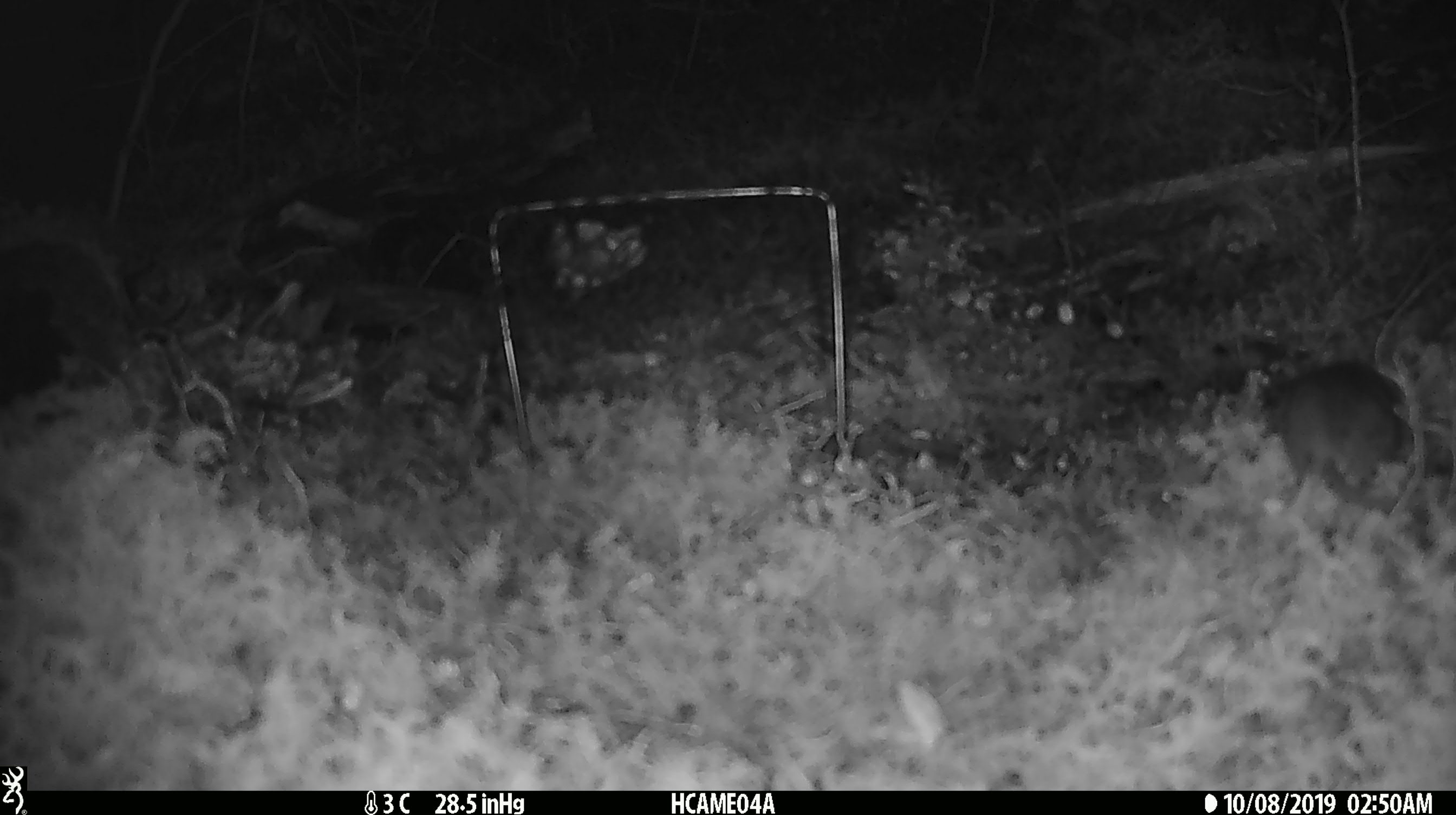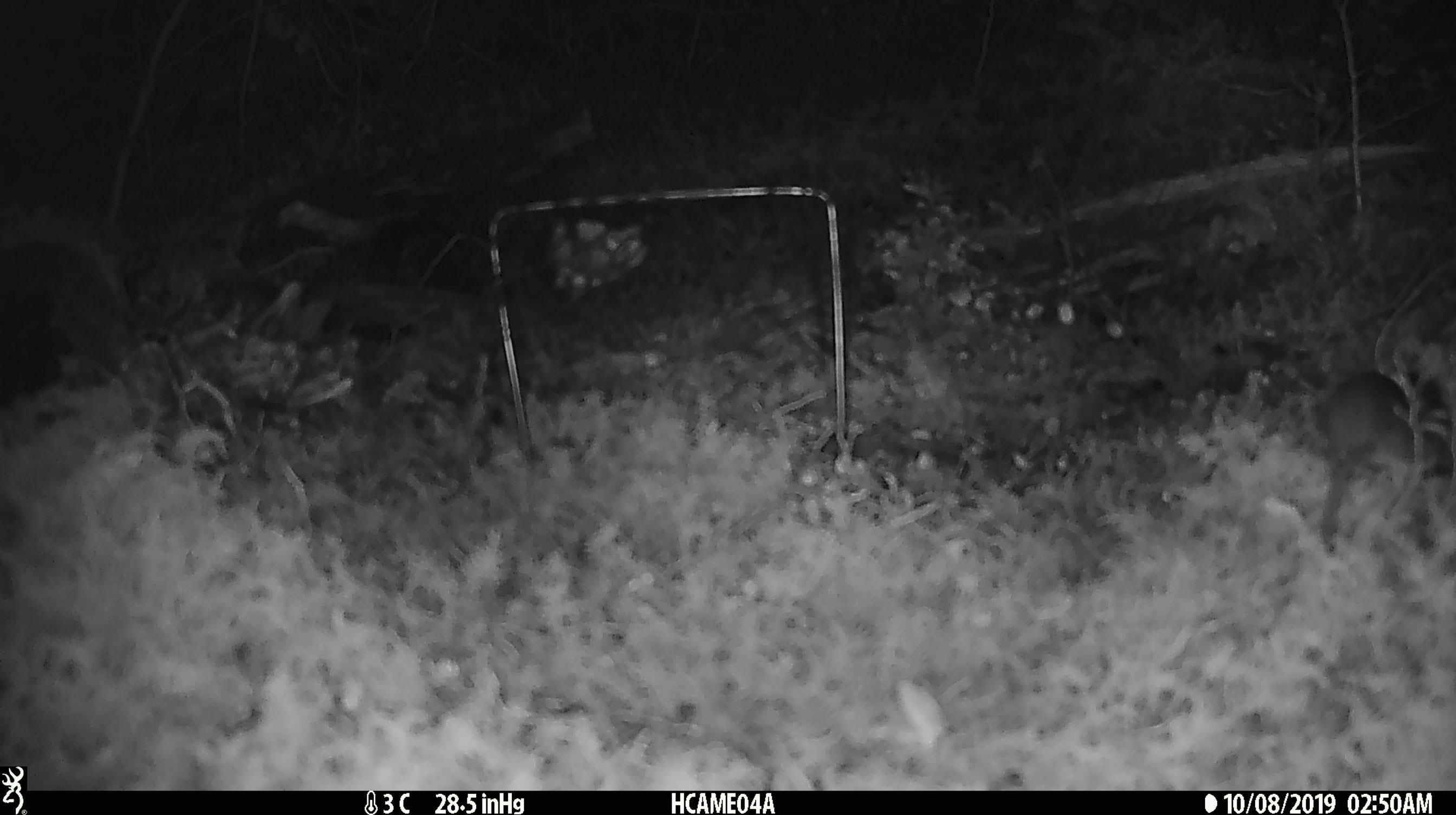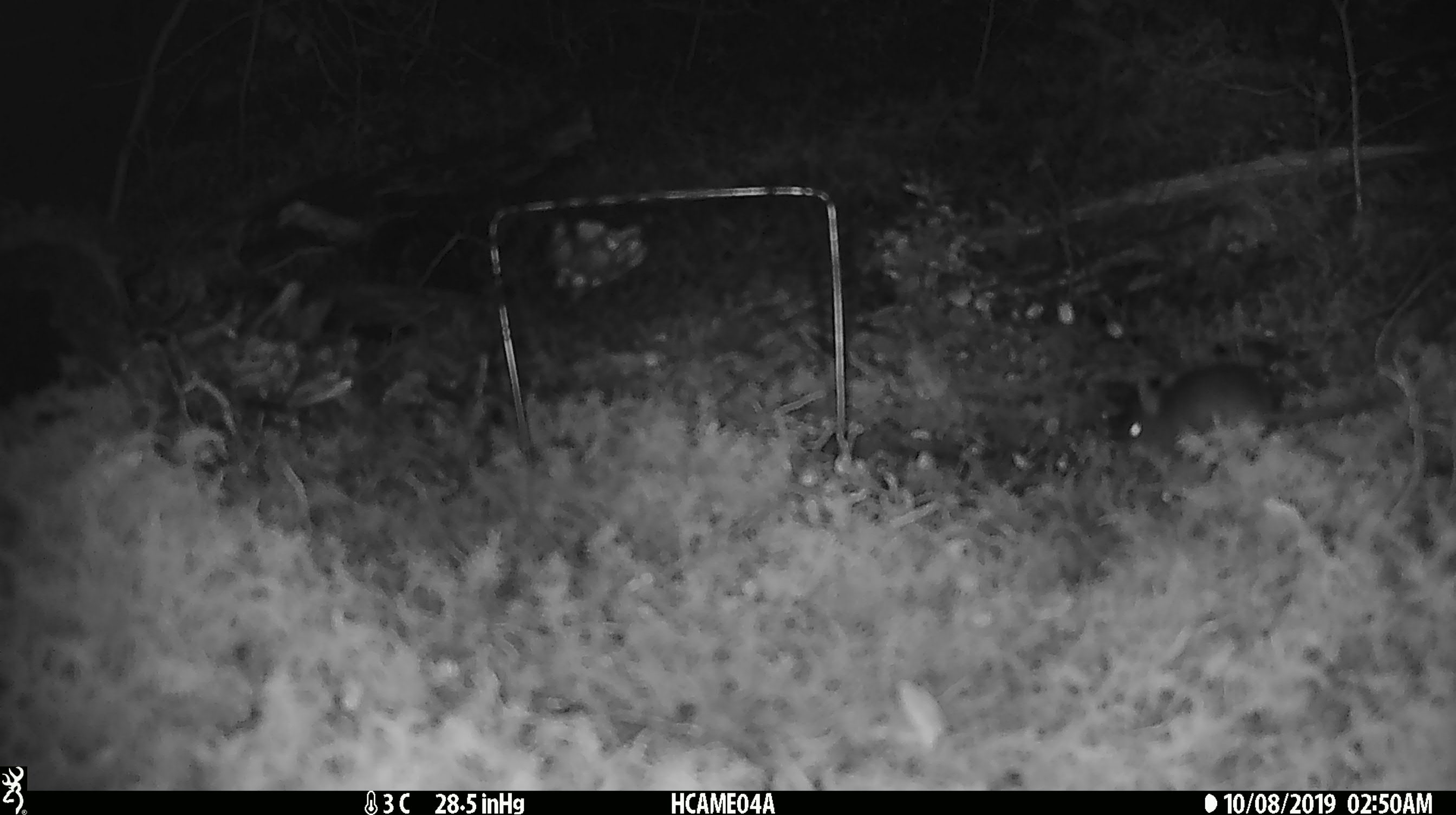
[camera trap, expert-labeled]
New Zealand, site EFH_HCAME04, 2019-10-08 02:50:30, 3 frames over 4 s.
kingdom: Animalia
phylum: Chordata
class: Mammalia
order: Rodentia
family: Muridae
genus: Mus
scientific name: Mus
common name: mouse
Mouse (Mus).